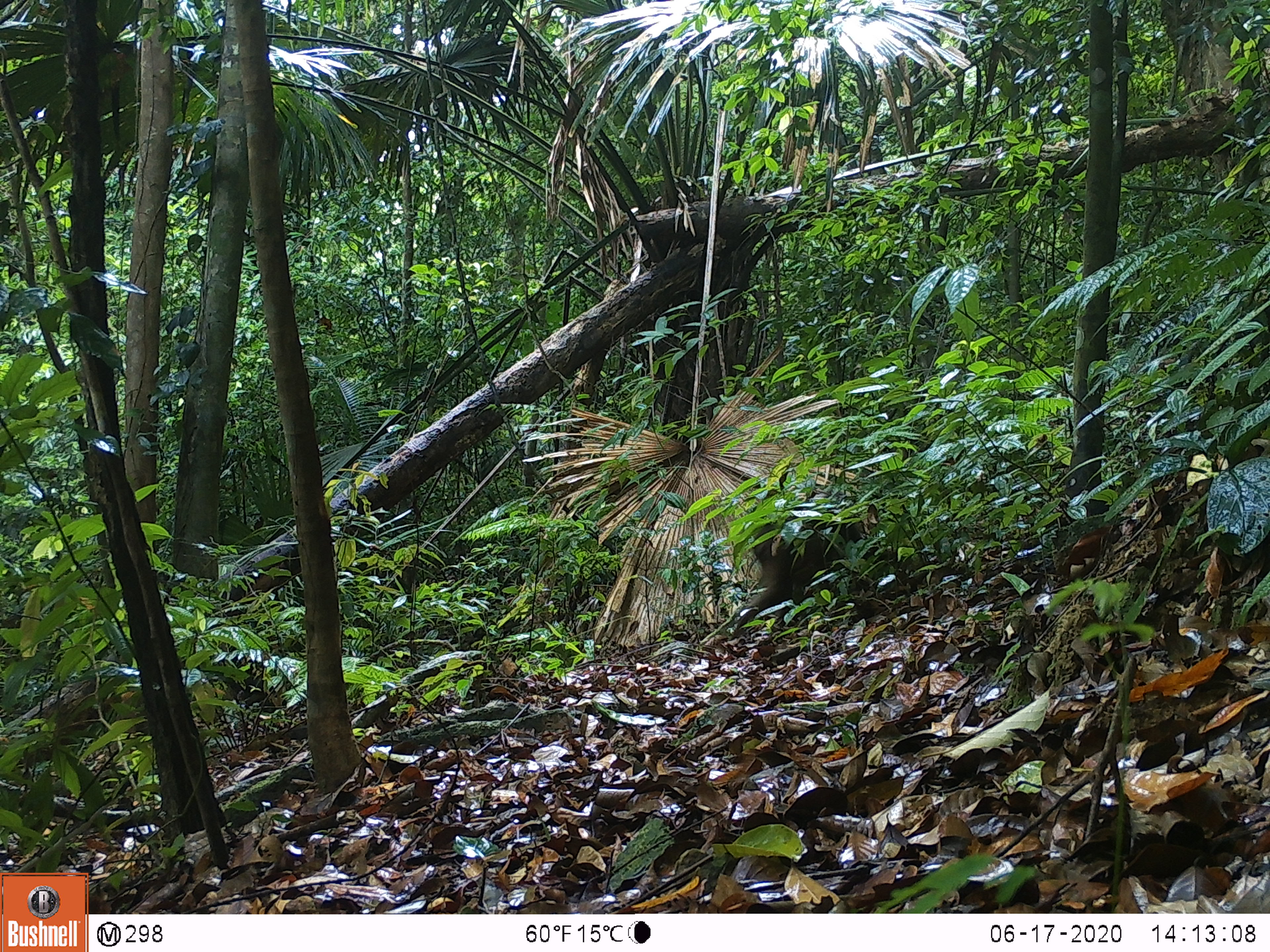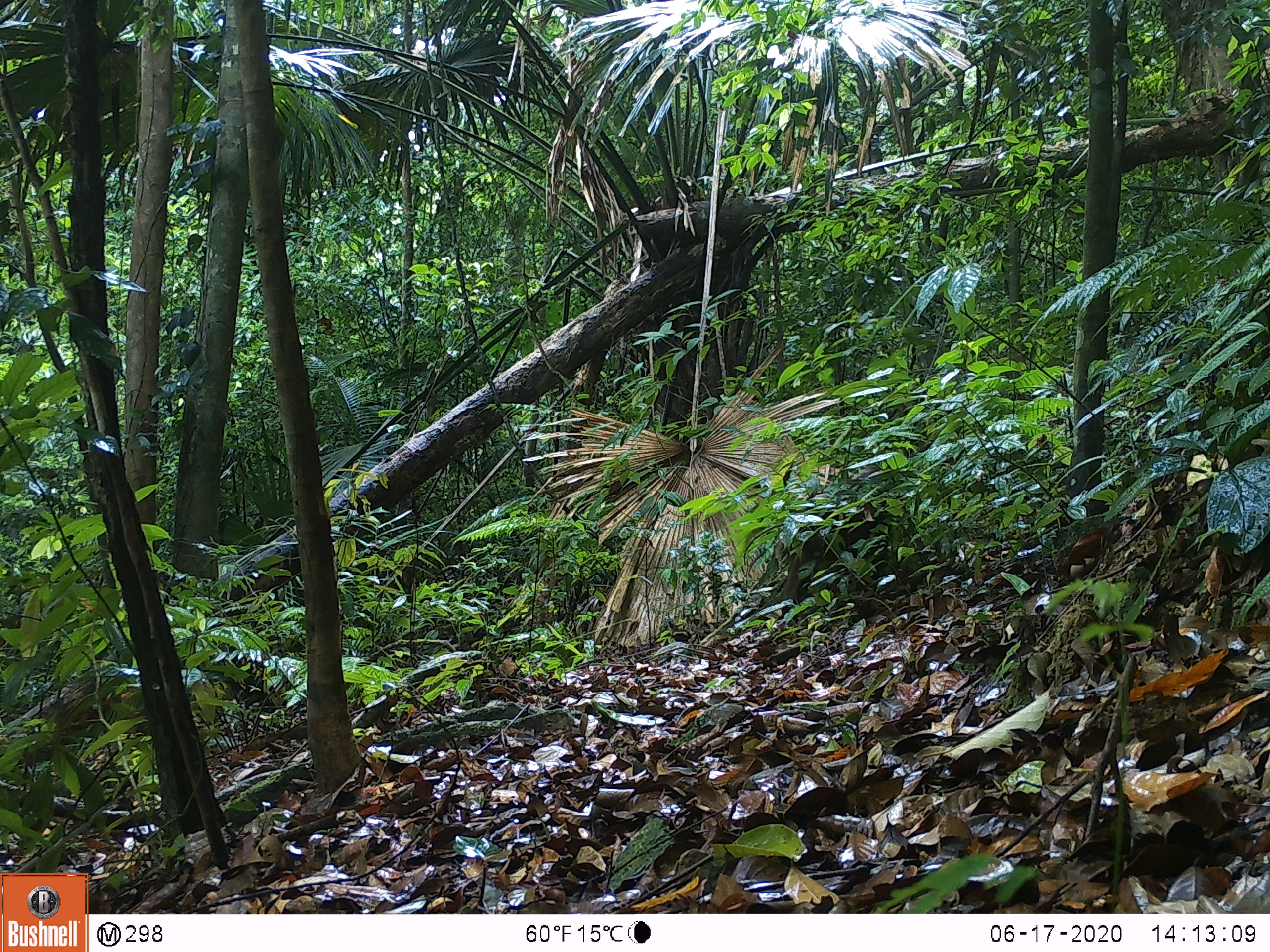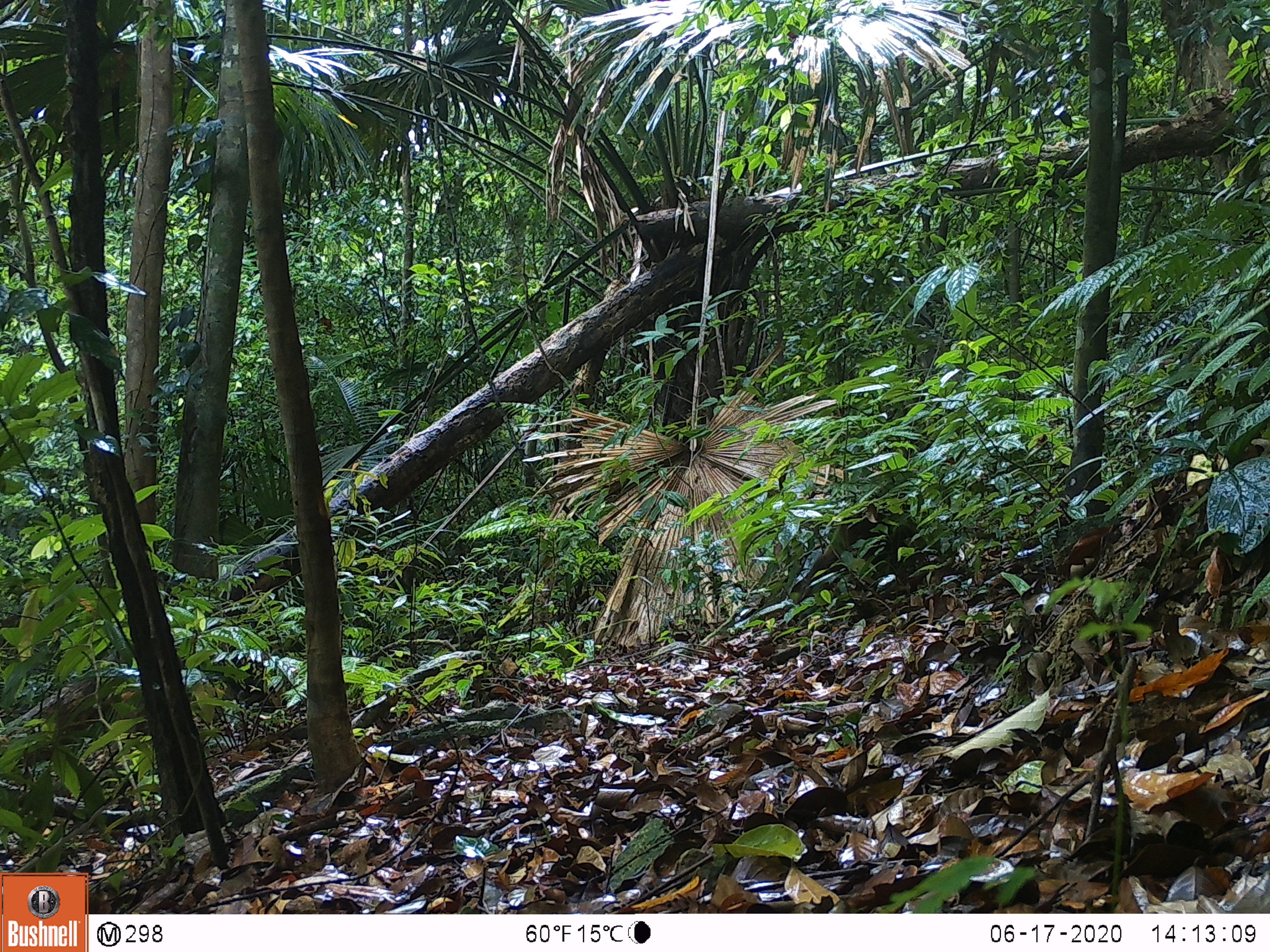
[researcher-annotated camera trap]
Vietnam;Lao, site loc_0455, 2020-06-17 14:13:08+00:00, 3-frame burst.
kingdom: Animalia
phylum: Chordata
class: Mammalia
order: Primates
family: Cercopithecidae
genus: Macaca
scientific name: Macaca arctoides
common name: stump-tailed macaque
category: stump tailed macaque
Stump tailed macaque (stump-tailed macaque) (Macaca arctoides). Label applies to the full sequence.